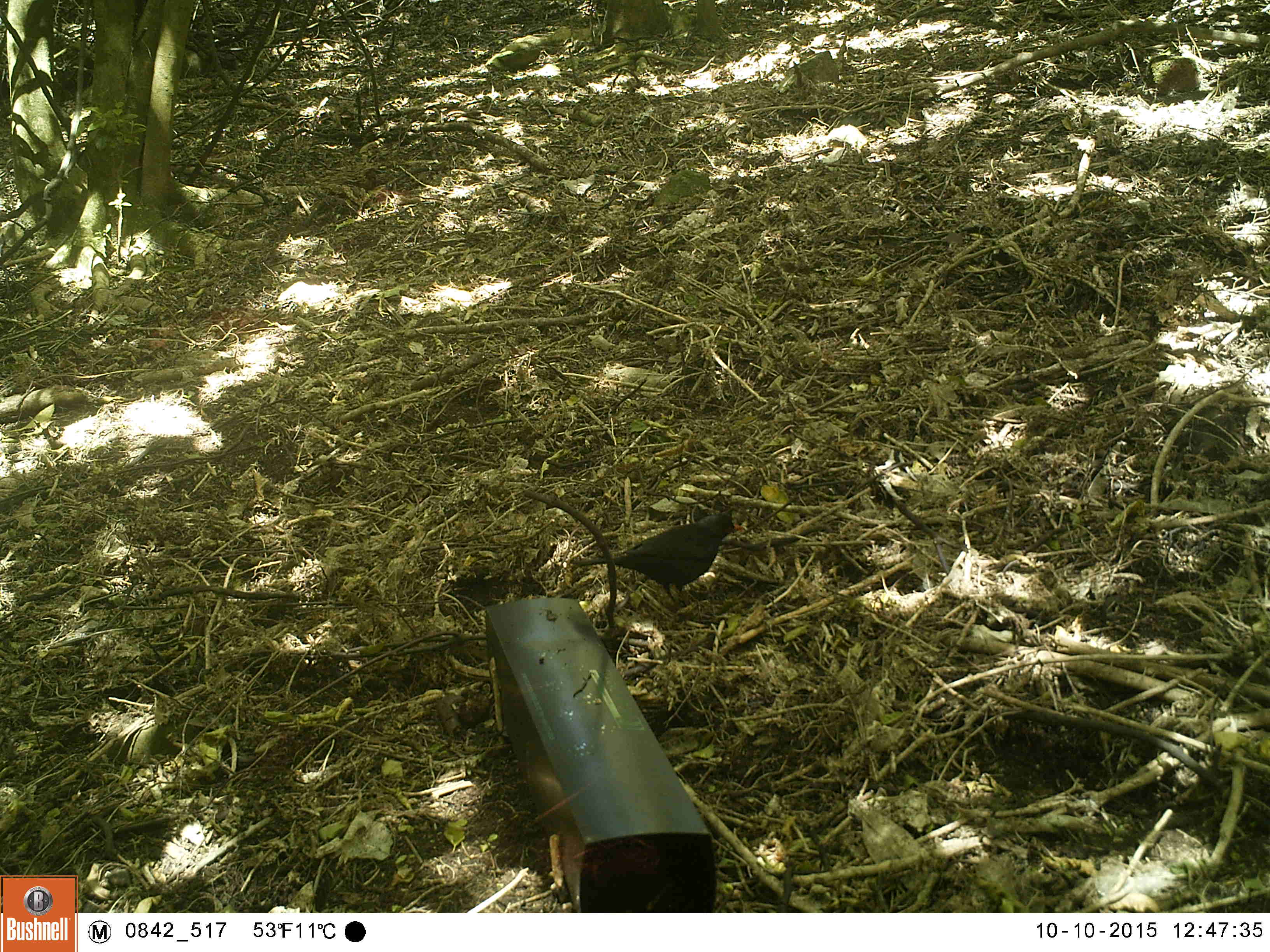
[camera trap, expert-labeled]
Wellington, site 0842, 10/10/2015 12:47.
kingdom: Animalia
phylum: Chordata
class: Aves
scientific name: Aves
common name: bird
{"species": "bird (Aves)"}